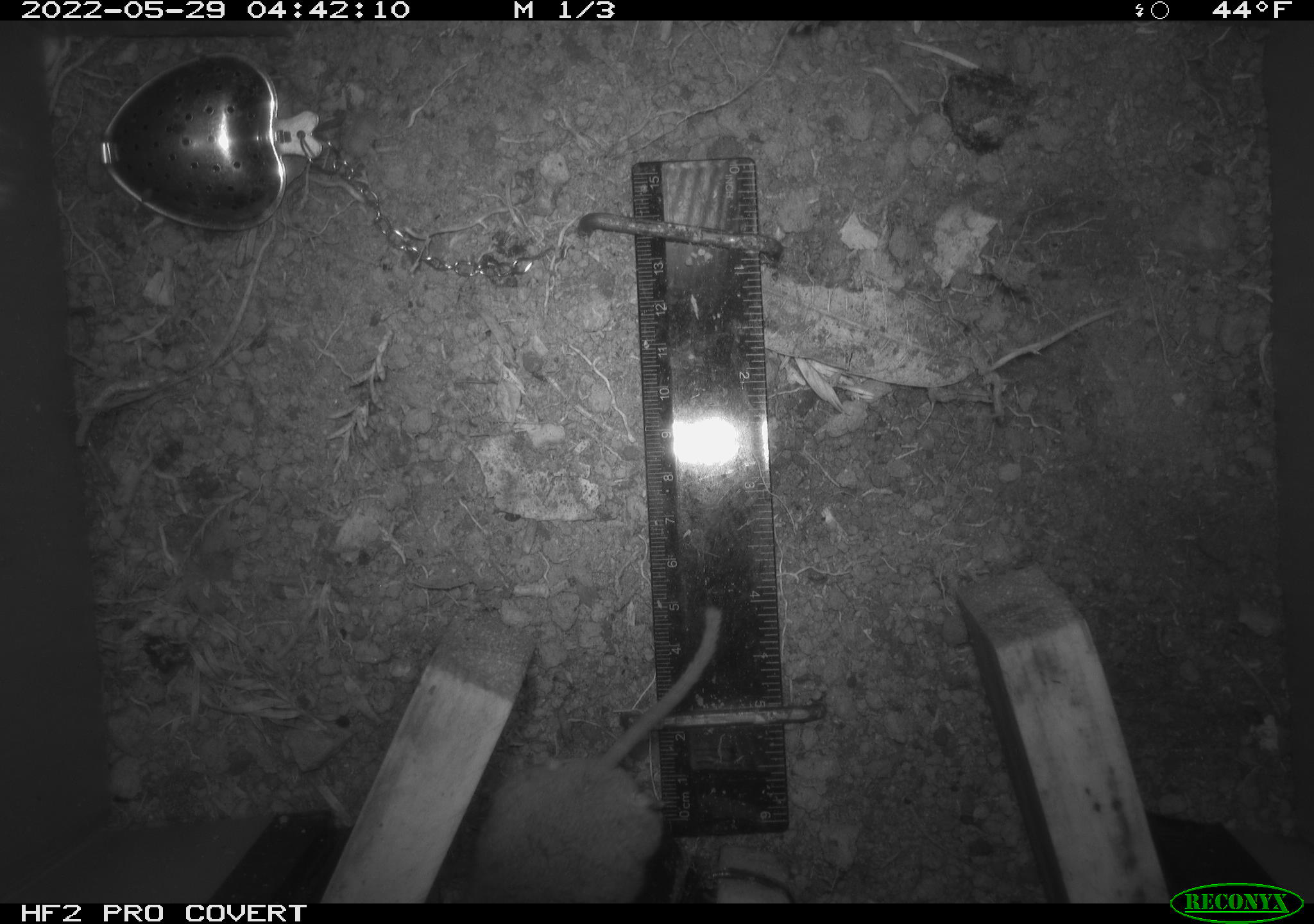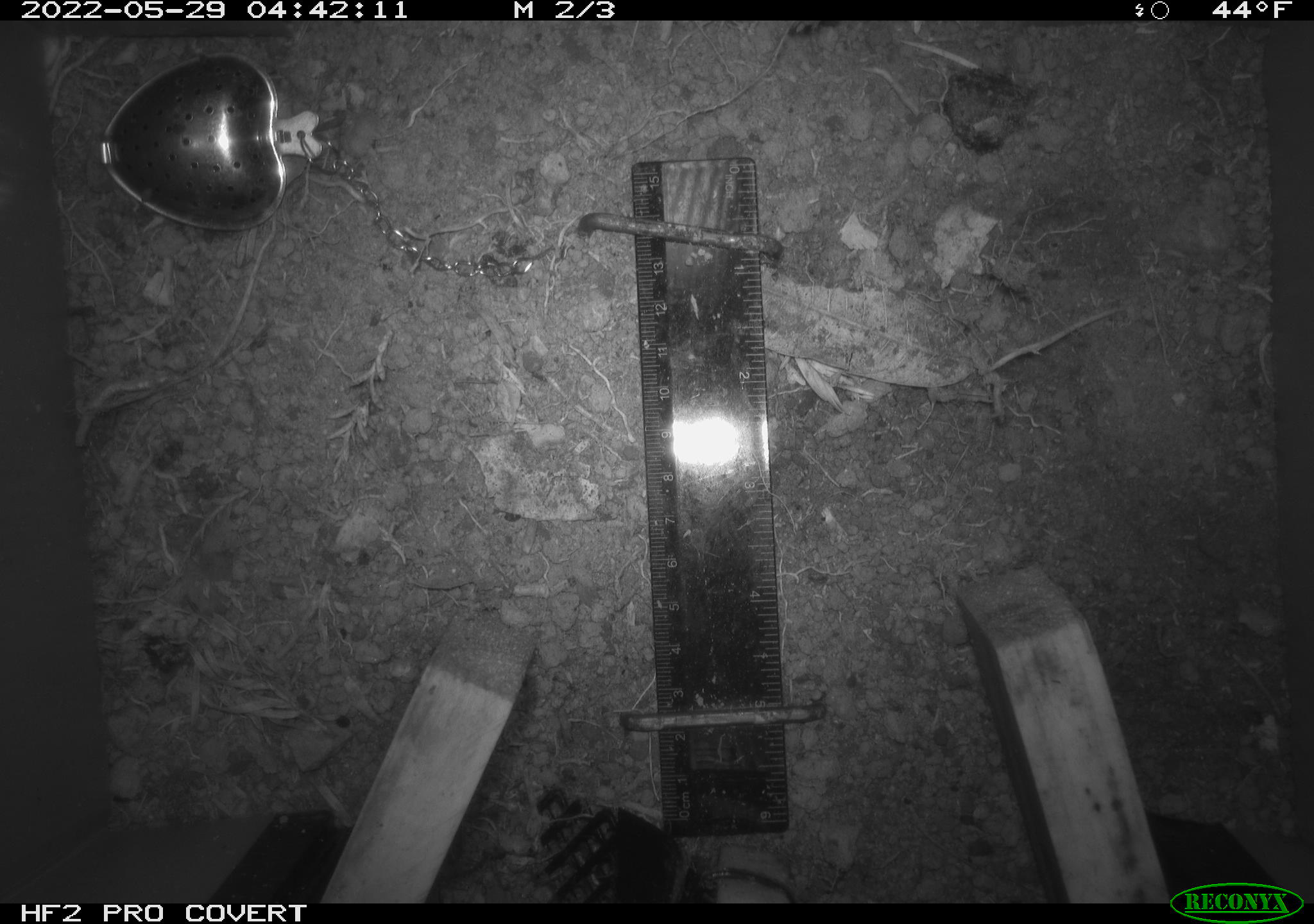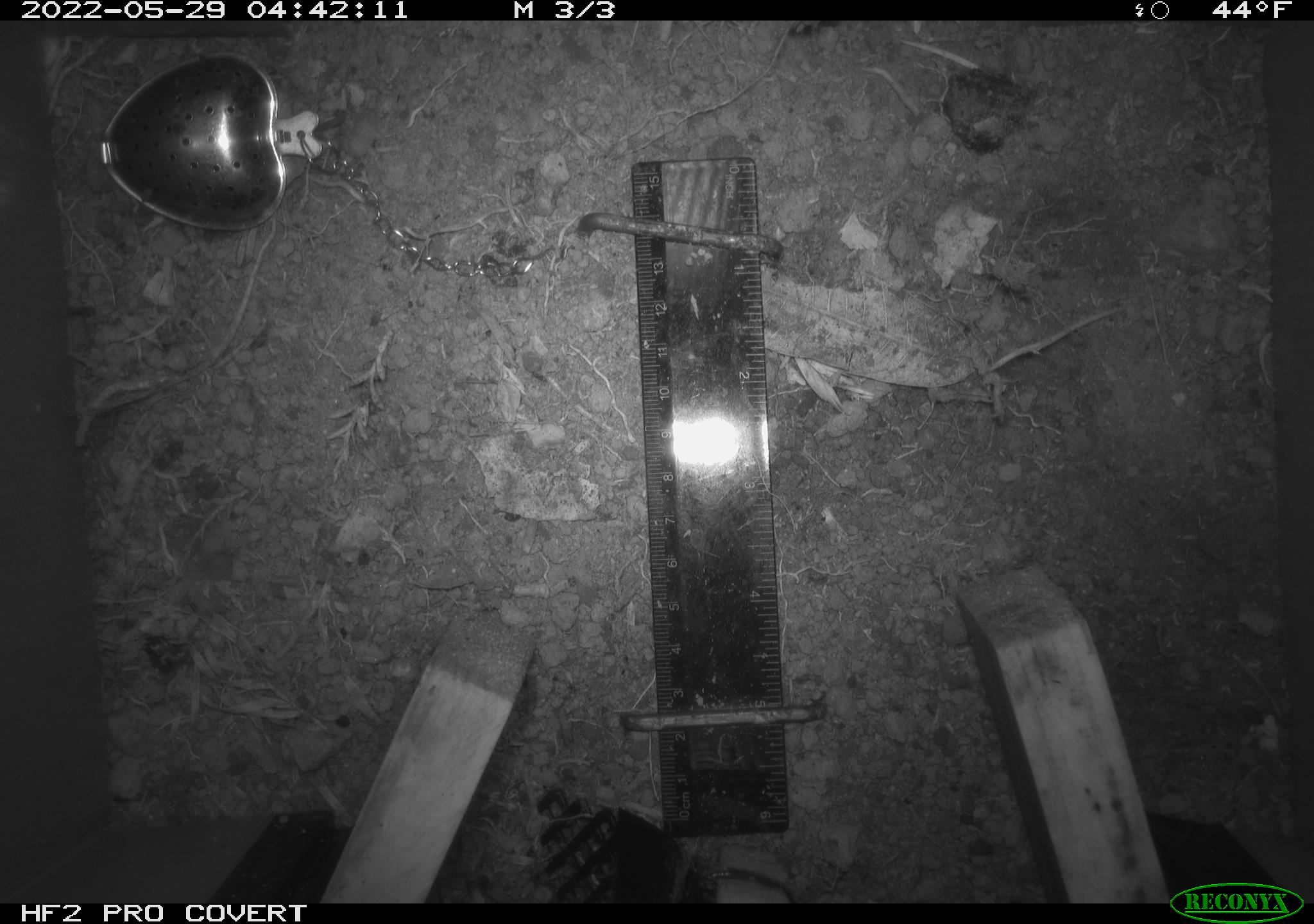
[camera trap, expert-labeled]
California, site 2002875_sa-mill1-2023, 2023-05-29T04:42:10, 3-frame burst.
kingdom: Animalia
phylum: Chordata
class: Mammalia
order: Rodentia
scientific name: Rodentia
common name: mouse species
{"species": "mouse species (Rodentia)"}